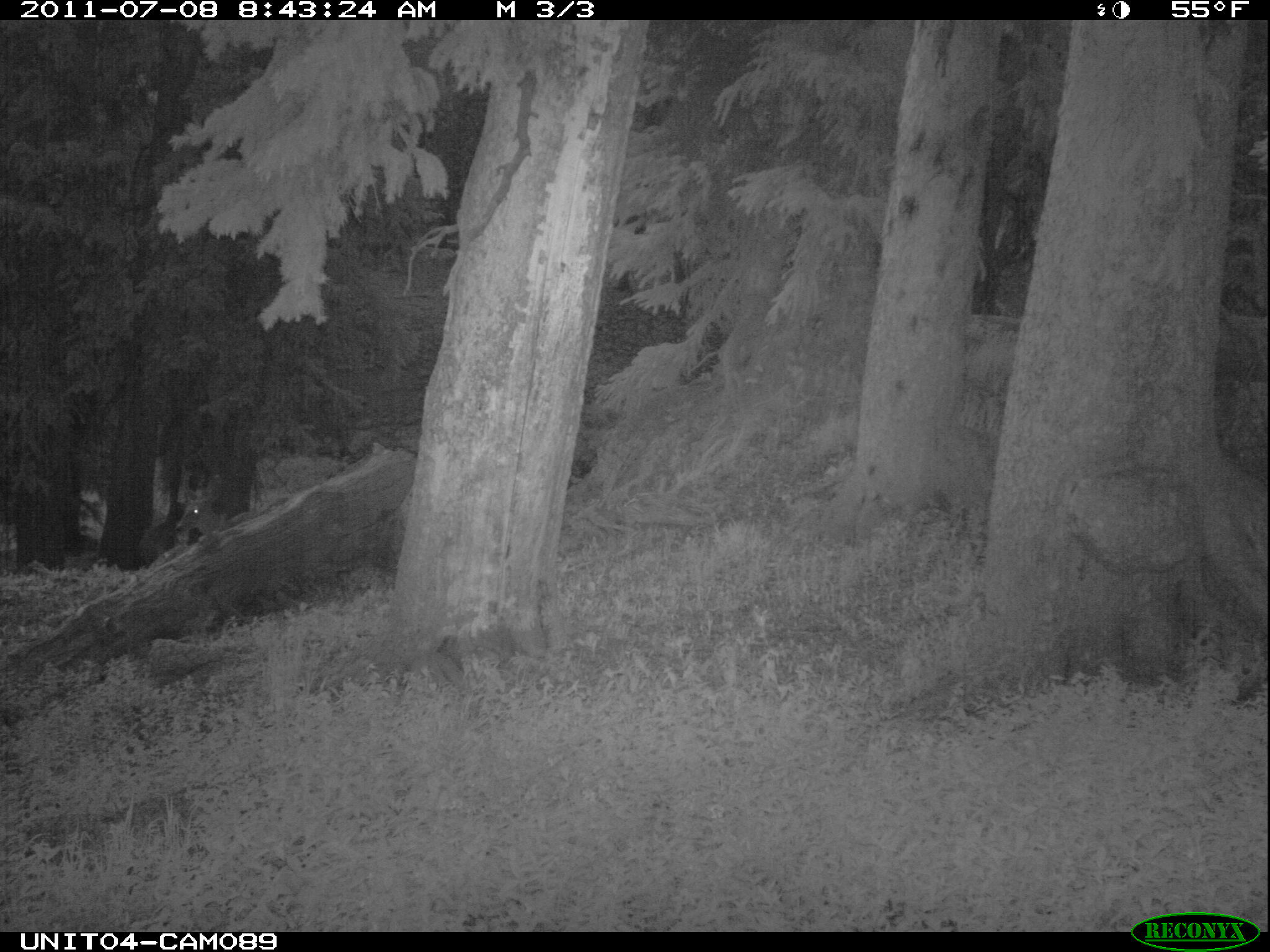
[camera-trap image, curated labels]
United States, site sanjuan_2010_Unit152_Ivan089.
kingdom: Animalia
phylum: Chordata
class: Mammalia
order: Artiodactyla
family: Cervidae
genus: Odocoileus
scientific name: Odocoileus hemionus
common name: mule deer